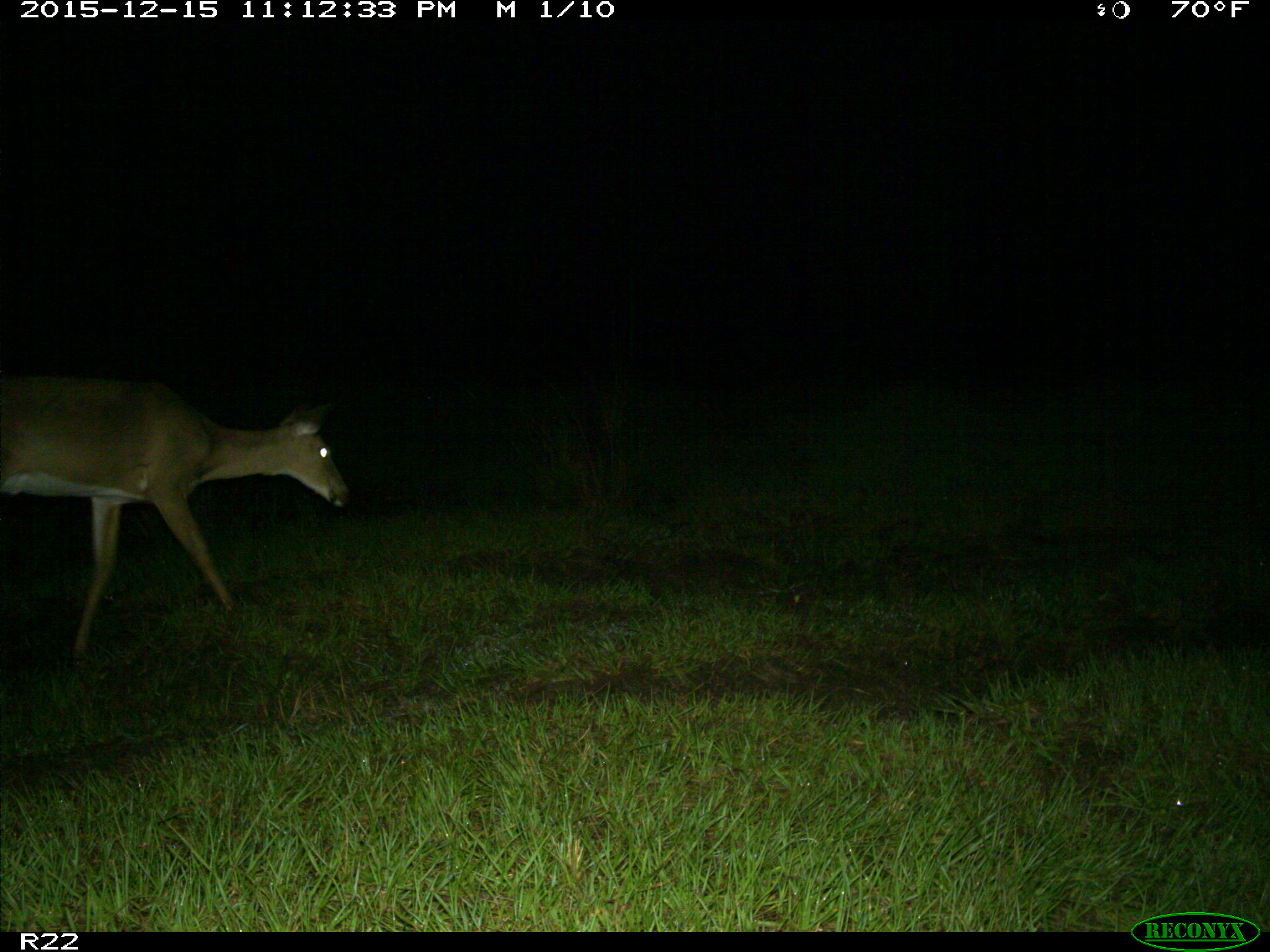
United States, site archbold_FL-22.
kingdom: Animalia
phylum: Chordata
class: Mammalia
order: Artiodactyla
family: Cervidae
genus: Odocoileus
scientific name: Odocoileus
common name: deer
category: unidentified deer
Unidentified deer (deer) (Odocoileus).